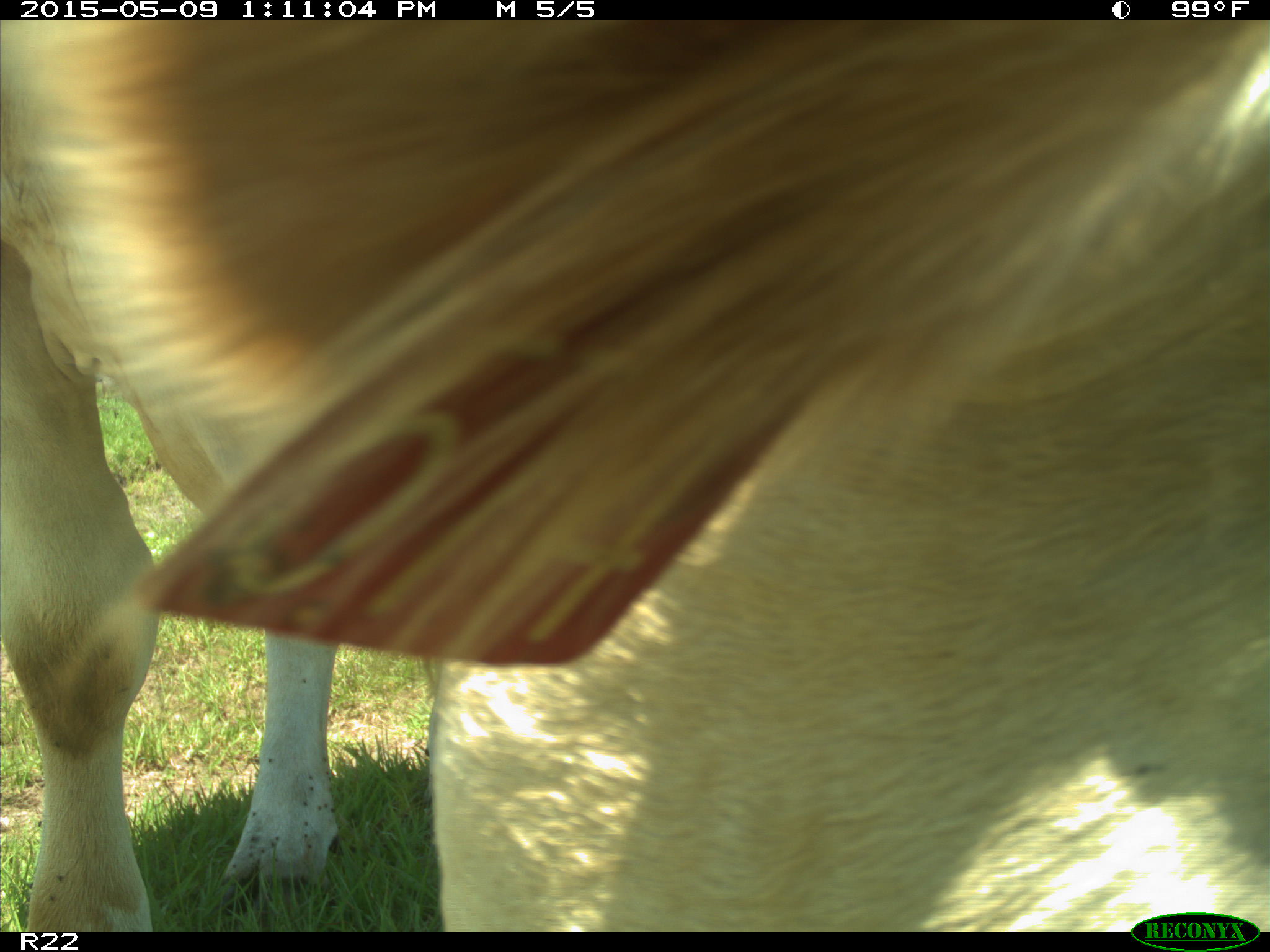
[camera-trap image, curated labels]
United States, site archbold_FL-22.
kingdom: Animalia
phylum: Chordata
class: Mammalia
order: Artiodactyla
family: Bovidae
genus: Bos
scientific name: Bos taurus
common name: domestic cow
Bos taurus (domestic cow).